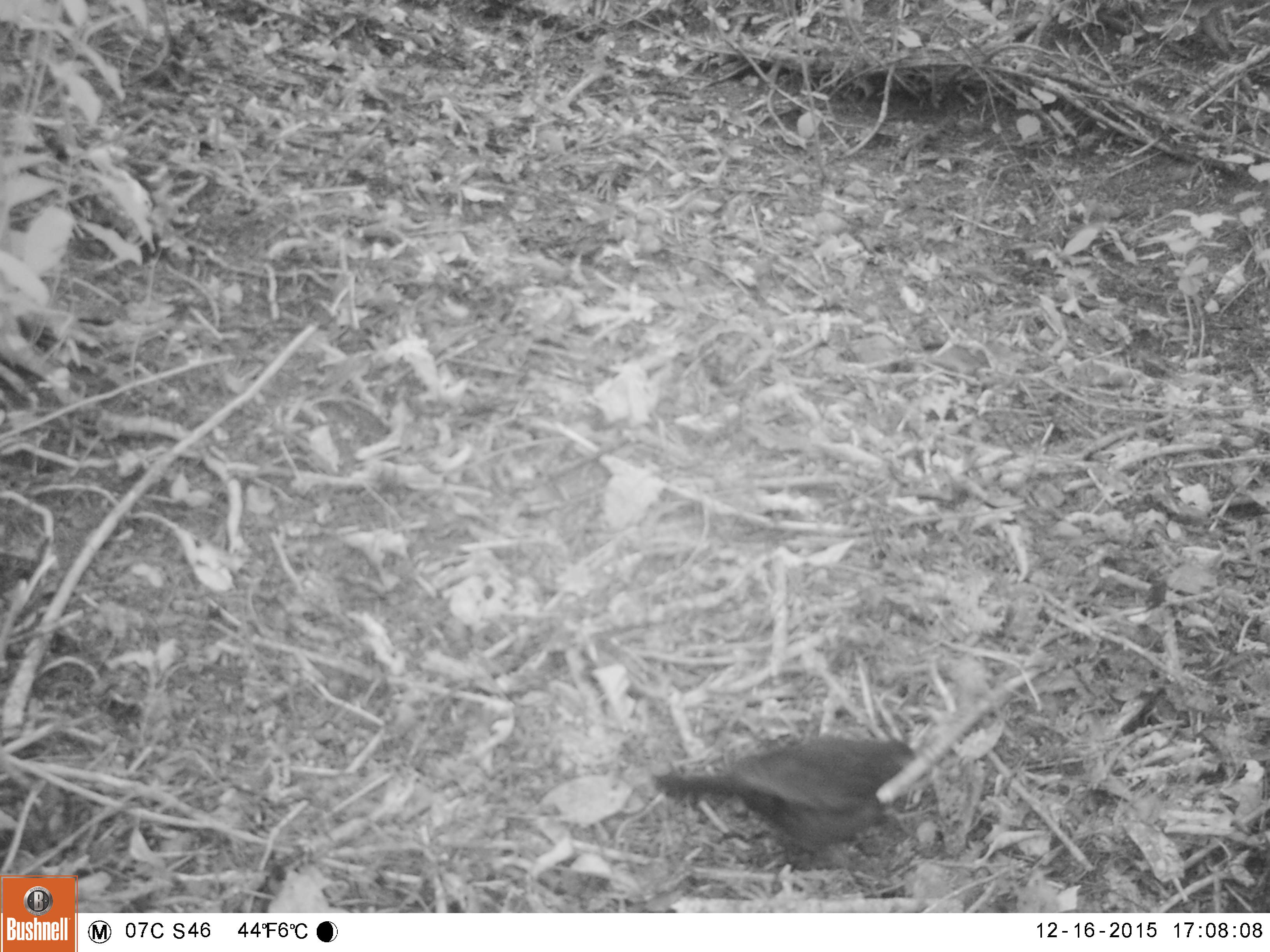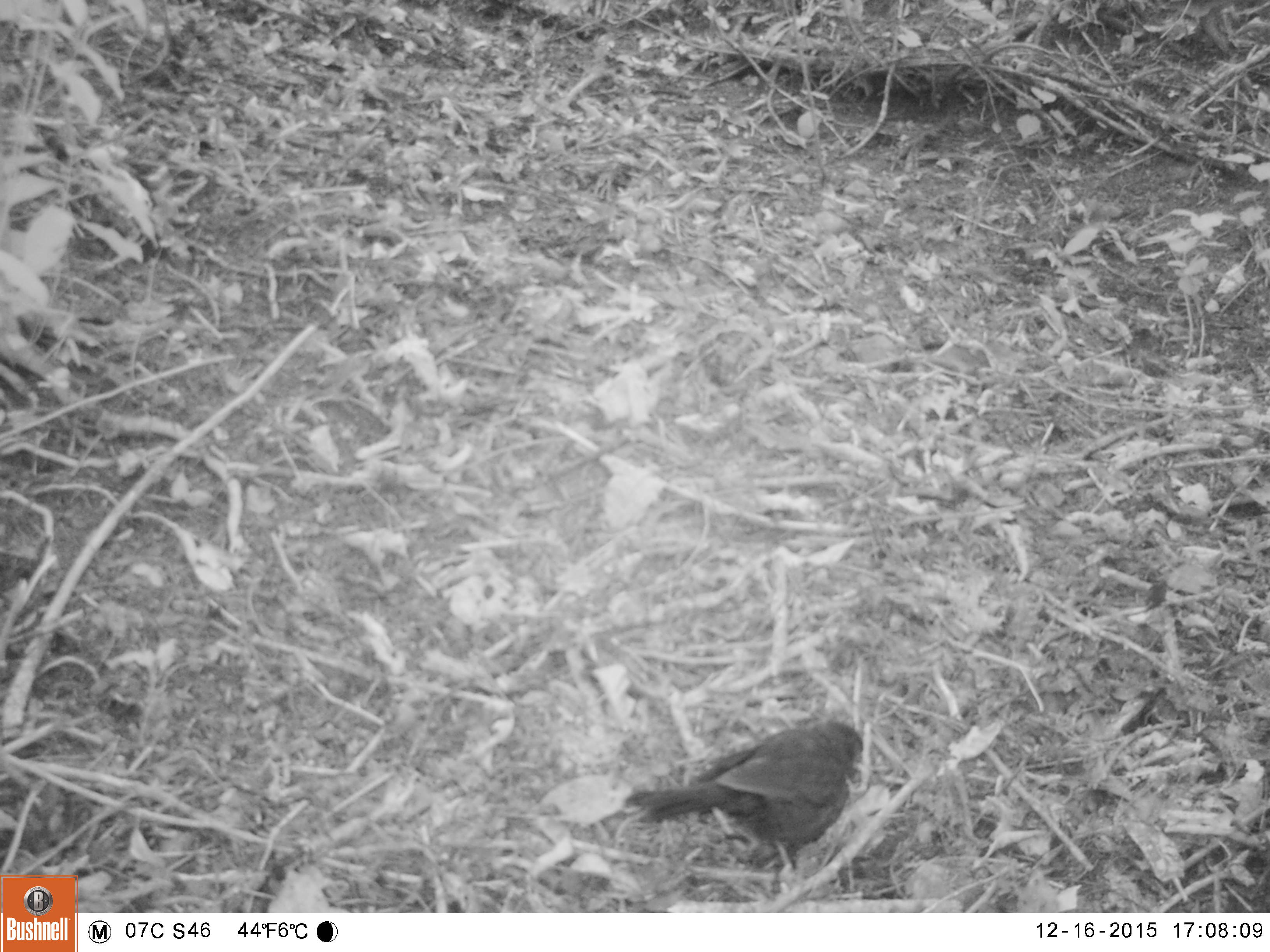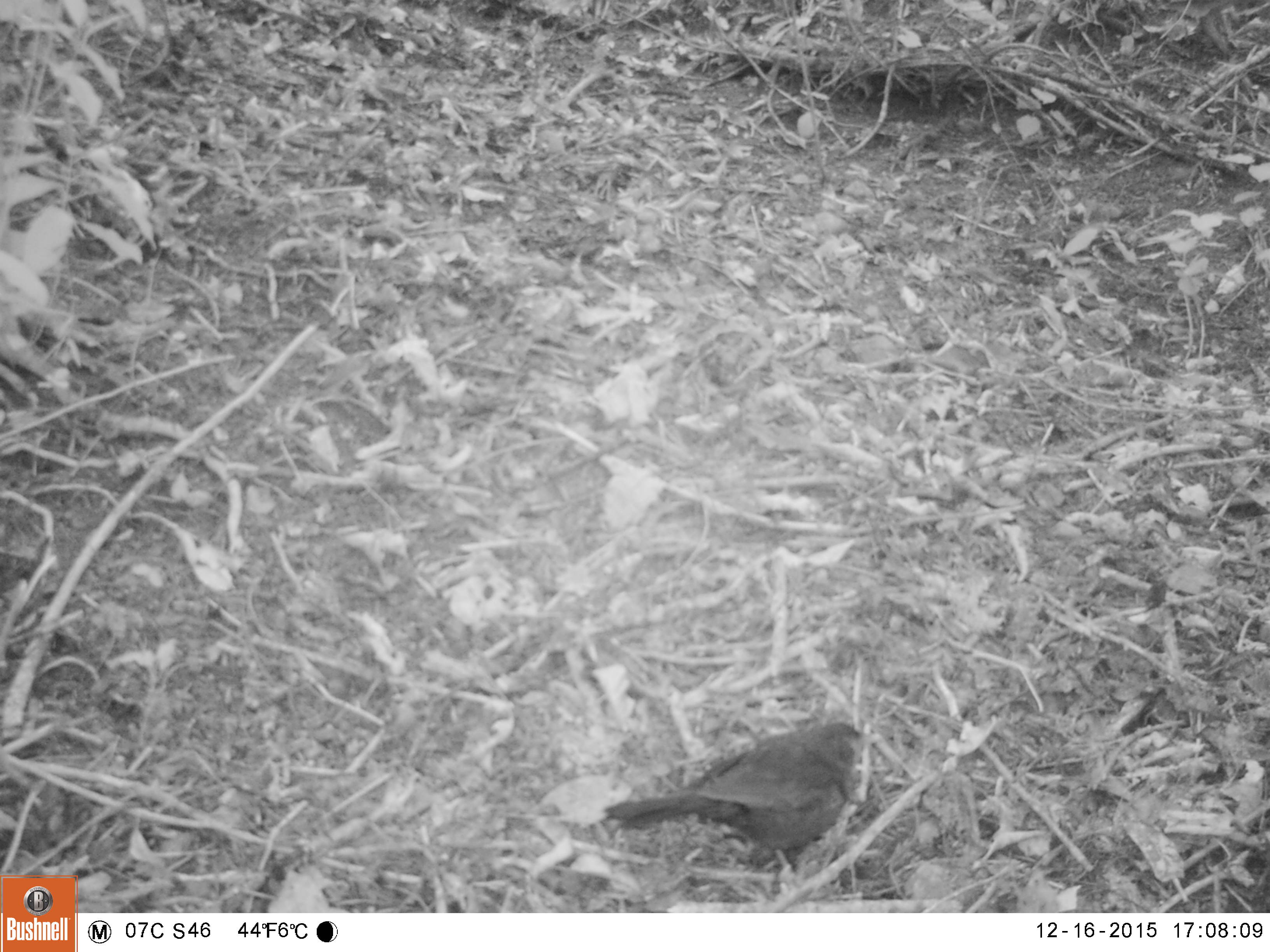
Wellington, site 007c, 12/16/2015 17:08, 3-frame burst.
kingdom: Animalia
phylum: Chordata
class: Aves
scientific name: Aves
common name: bird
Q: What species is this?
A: Bird (Aves).